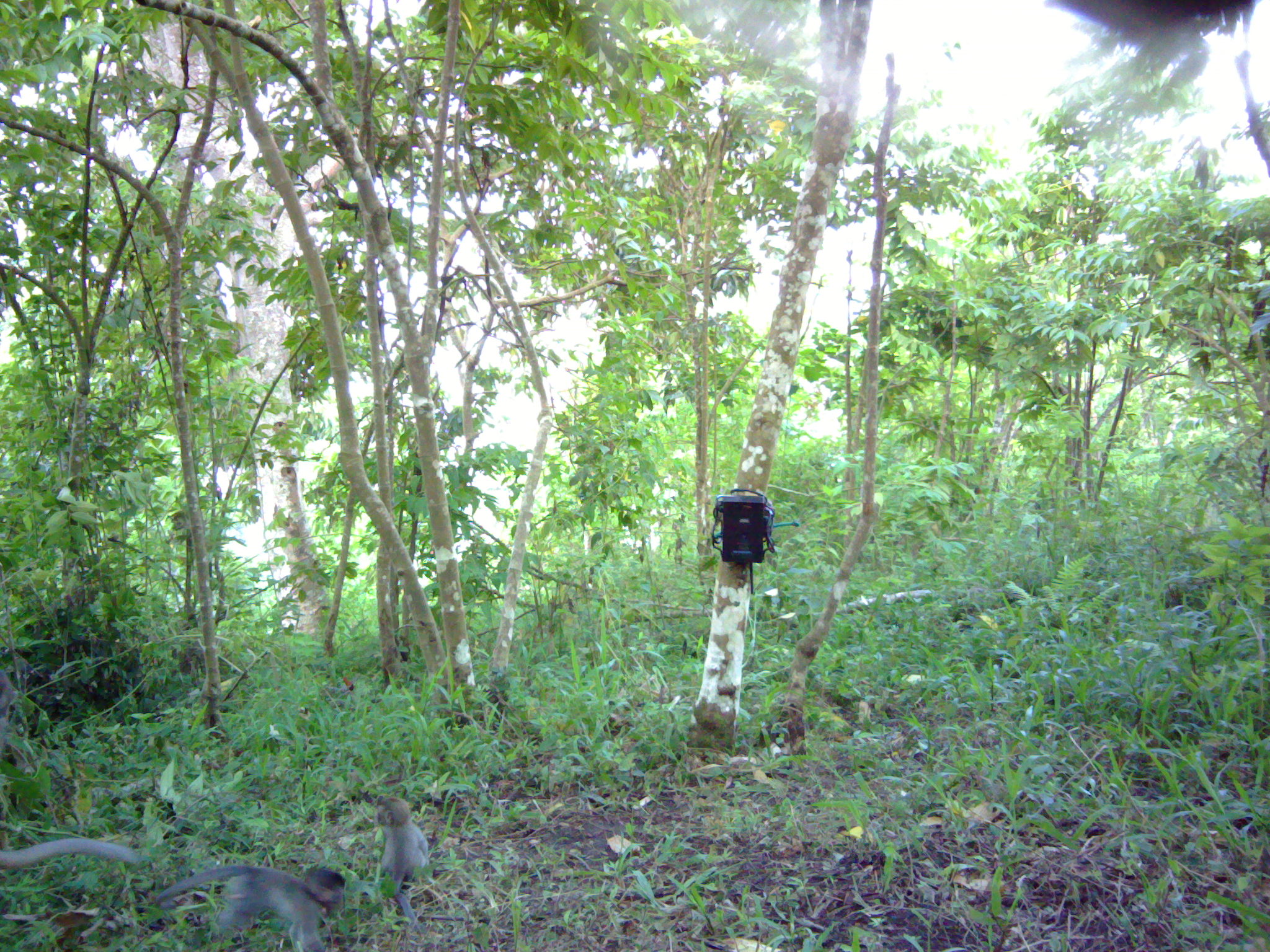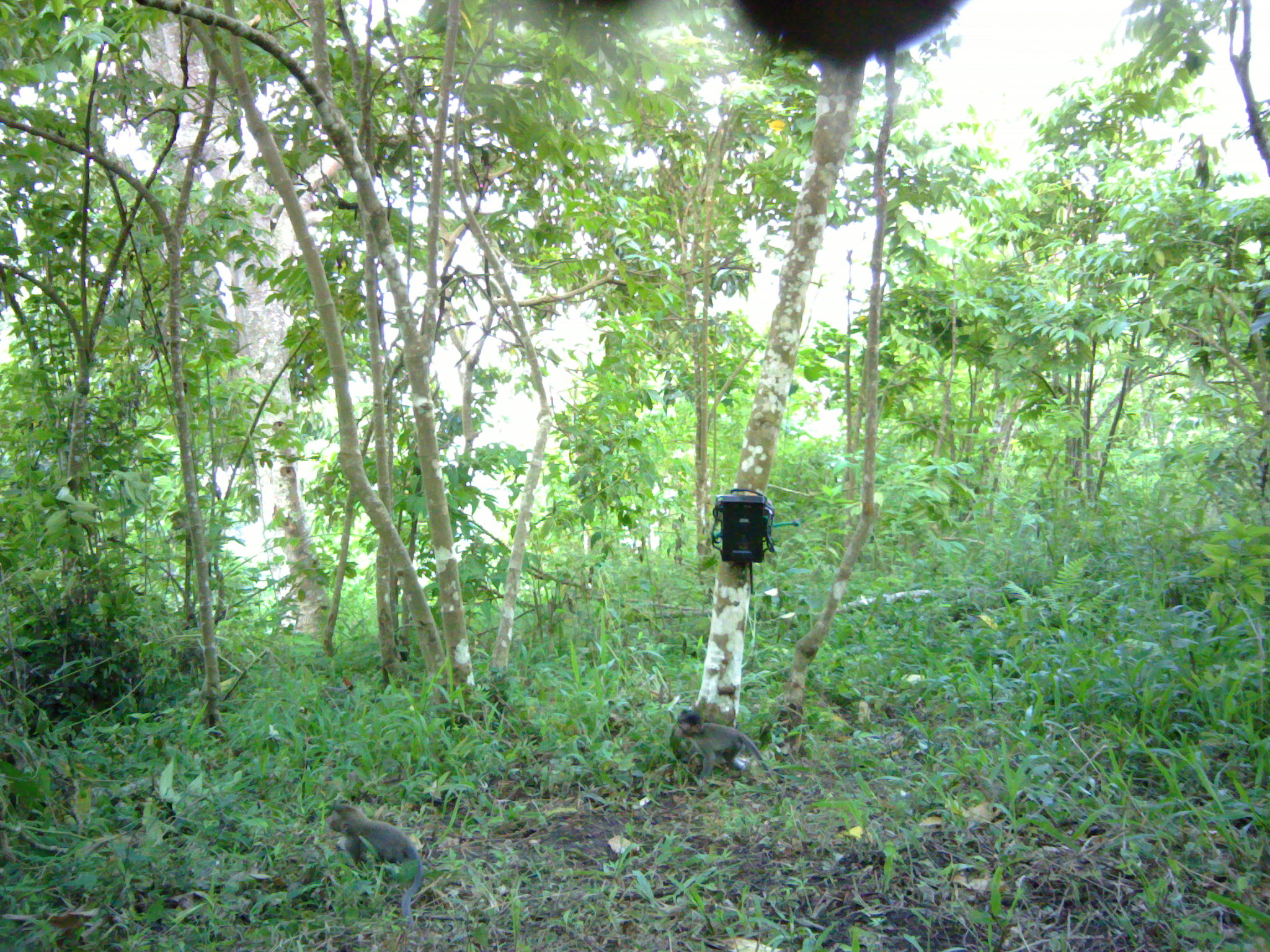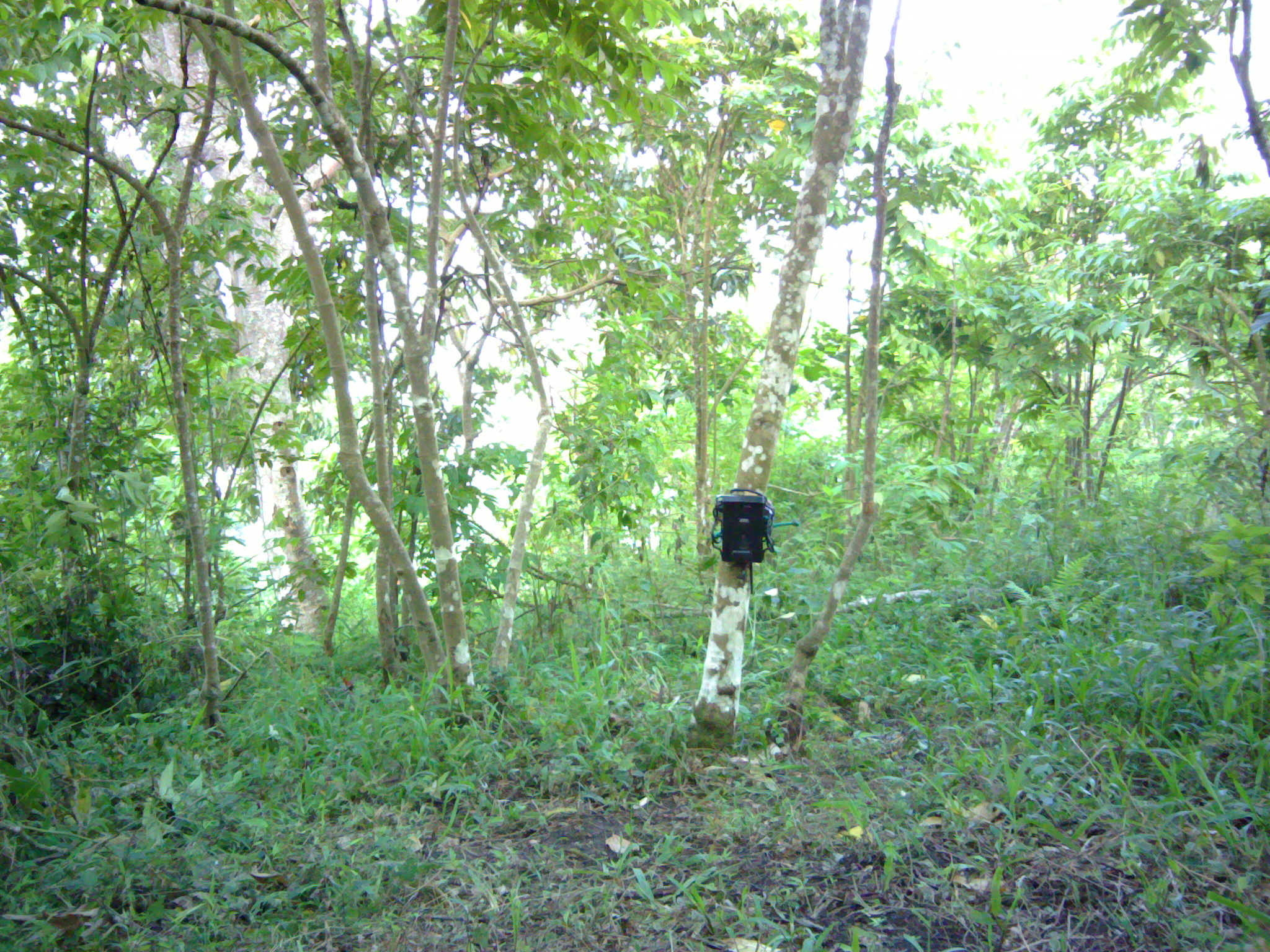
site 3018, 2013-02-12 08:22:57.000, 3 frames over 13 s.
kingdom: Animalia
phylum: Chordata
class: Mammalia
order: Primates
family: Cercopithecidae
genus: Macaca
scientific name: Macaca fascicularis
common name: crab-eating macaque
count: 3